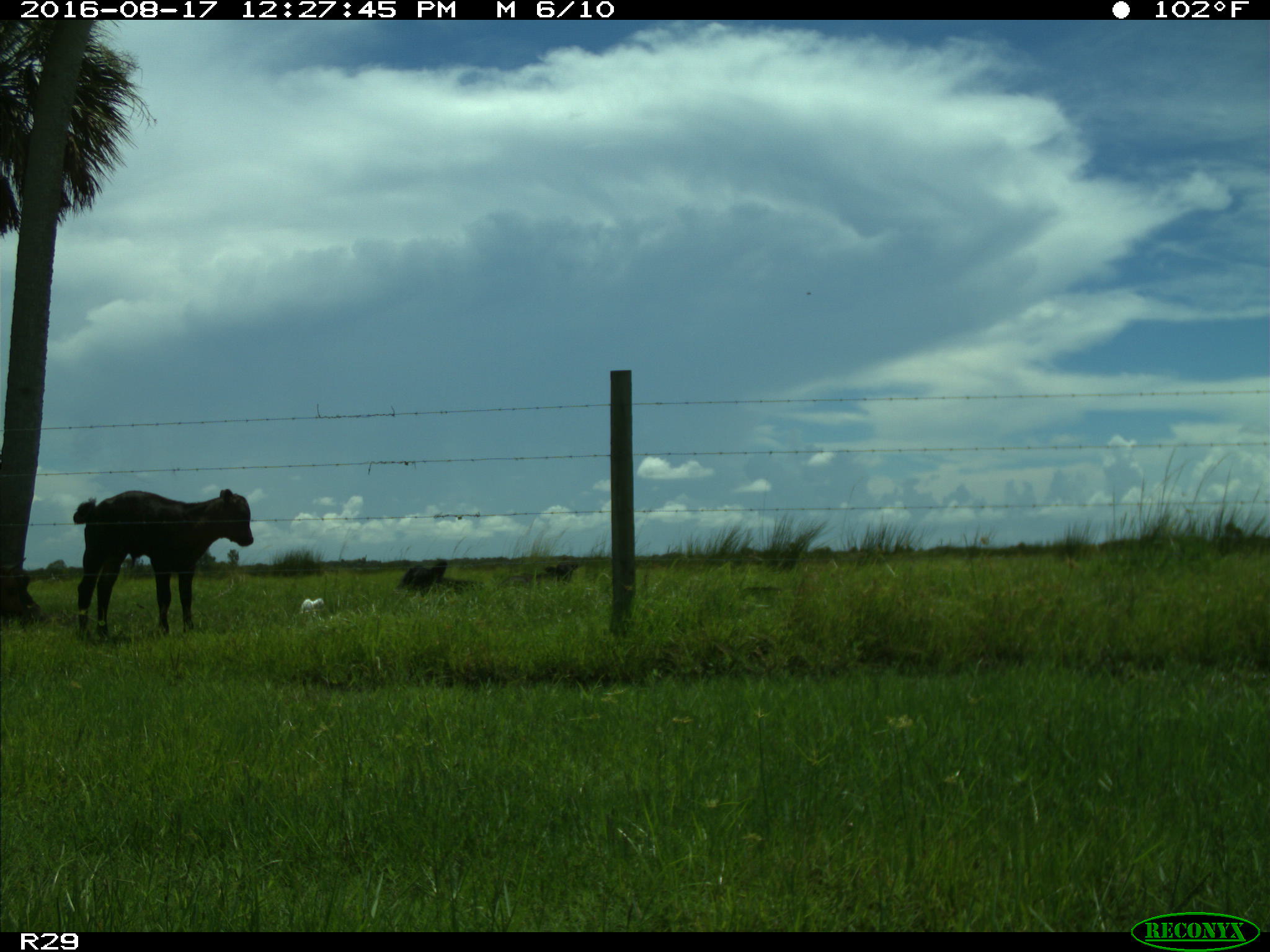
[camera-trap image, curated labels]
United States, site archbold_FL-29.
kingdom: Animalia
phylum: Chordata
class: Mammalia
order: Artiodactyla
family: Bovidae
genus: Bos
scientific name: Bos taurus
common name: domestic cow